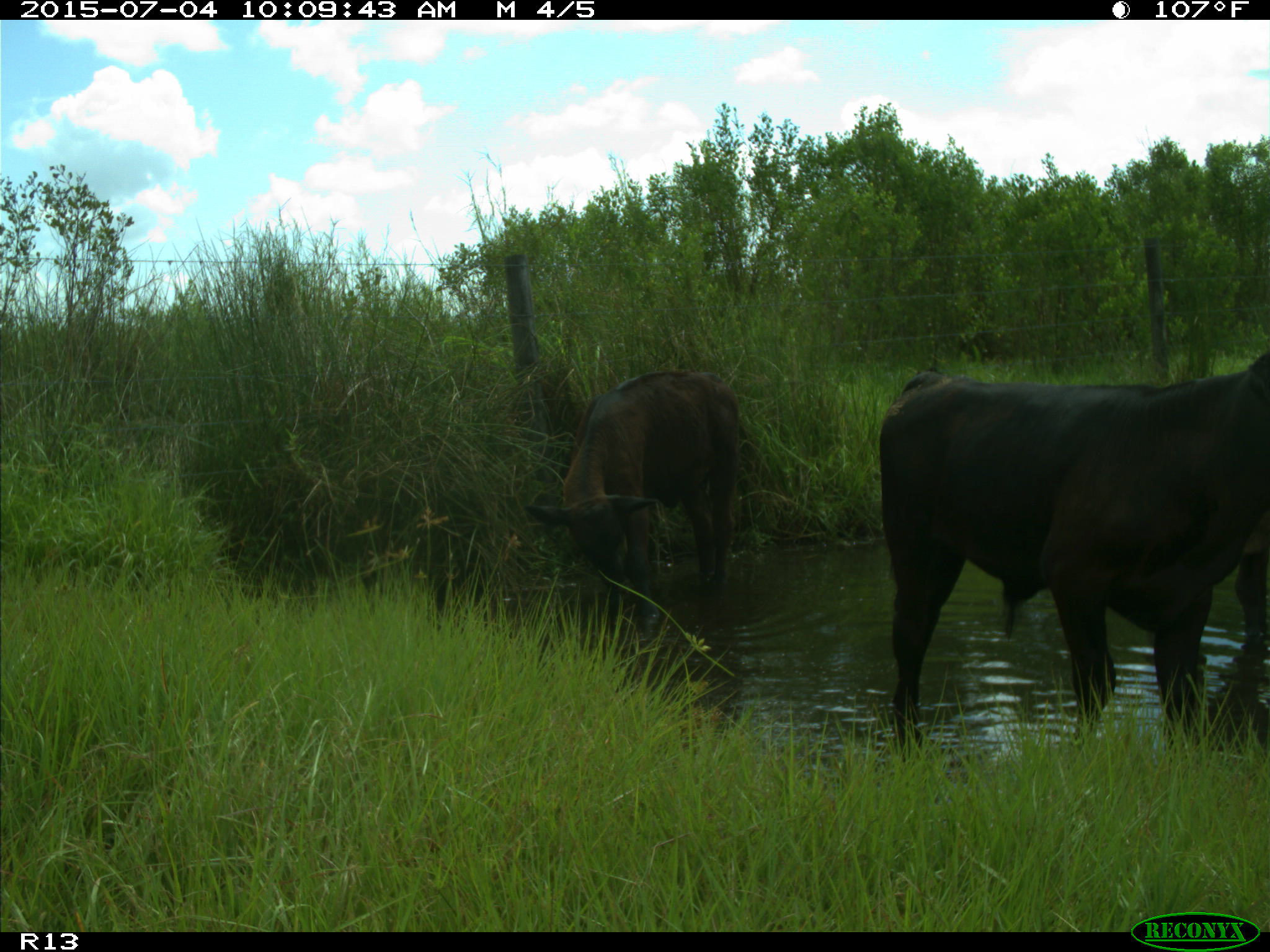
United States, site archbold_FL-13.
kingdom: Animalia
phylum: Chordata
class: Mammalia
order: Artiodactyla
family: Bovidae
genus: Bos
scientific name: Bos taurus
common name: domestic cow